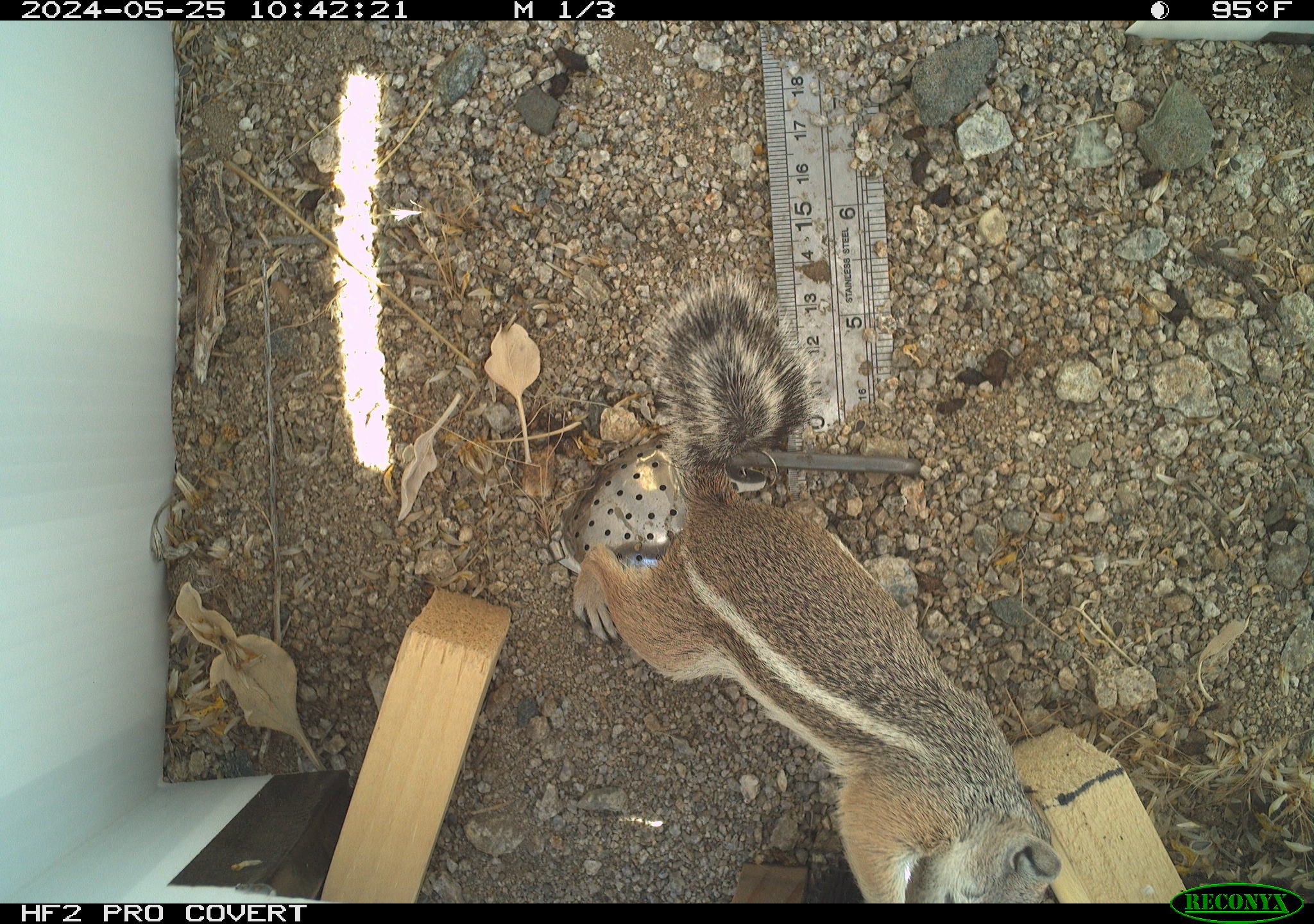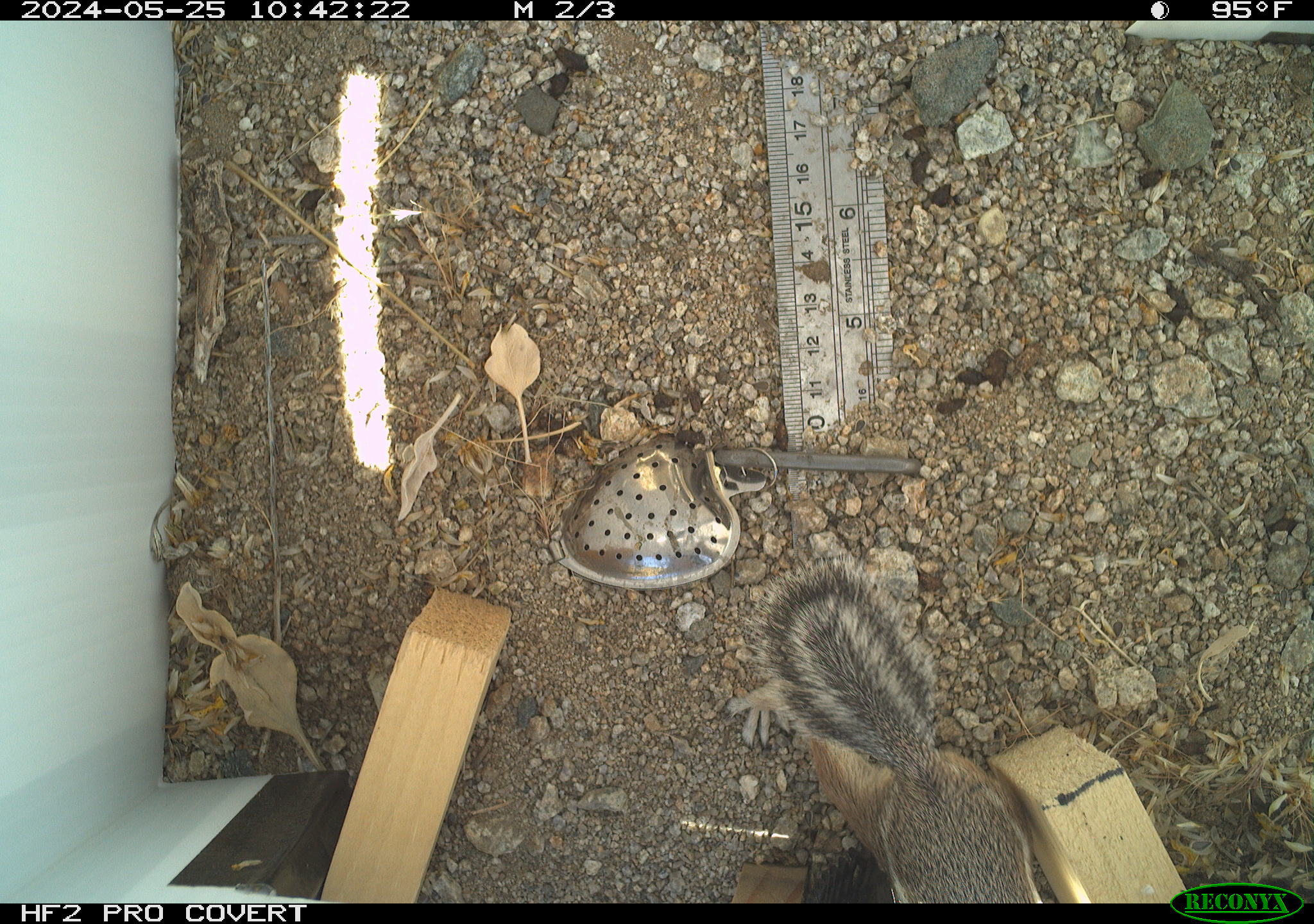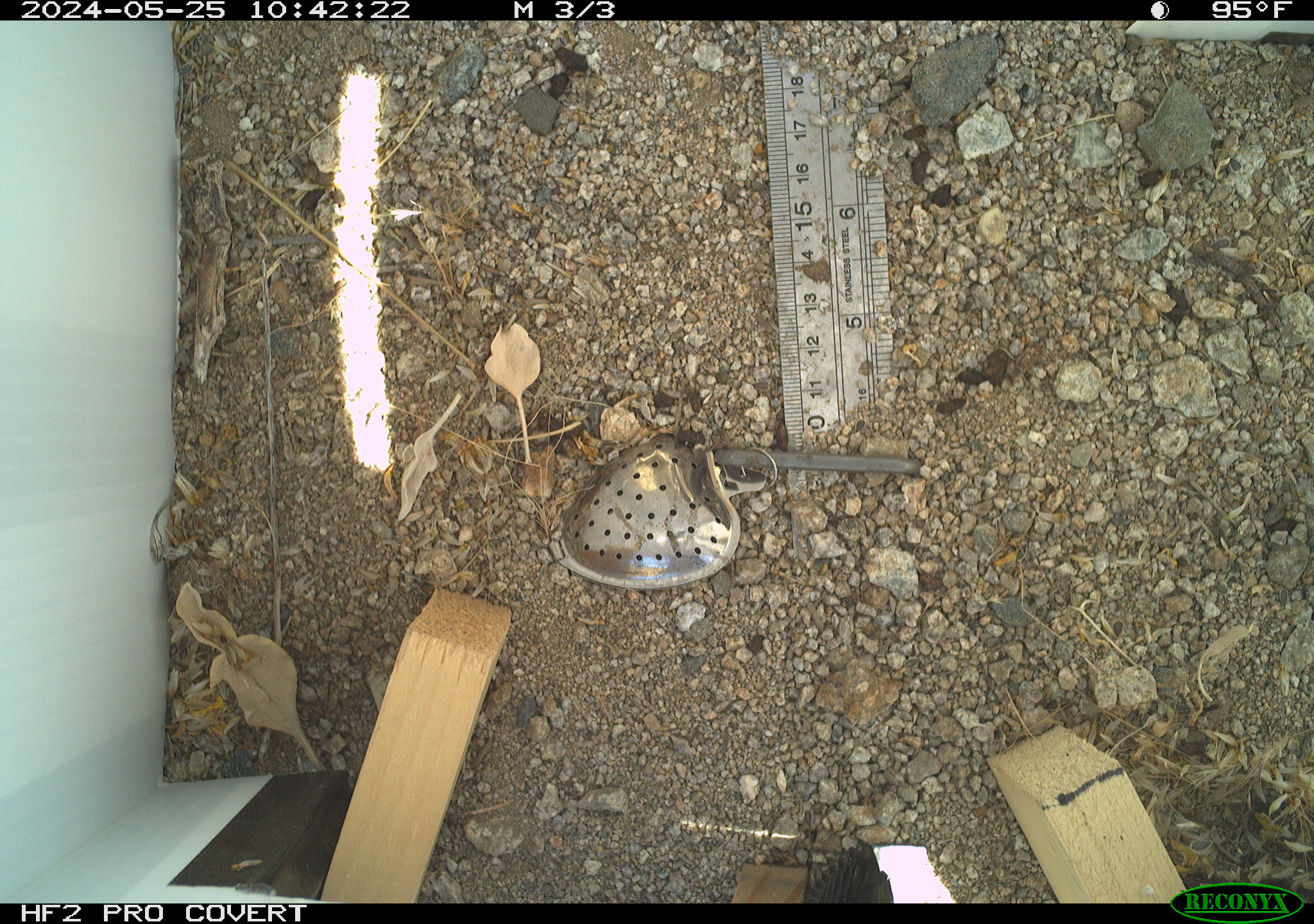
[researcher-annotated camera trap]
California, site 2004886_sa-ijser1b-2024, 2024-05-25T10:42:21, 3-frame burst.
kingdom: Animalia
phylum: Chordata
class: Mammalia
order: Rodentia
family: Sciuridae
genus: Ammospermophilus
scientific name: Ammospermophilus leucurus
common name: white-tailed antelope squirrel